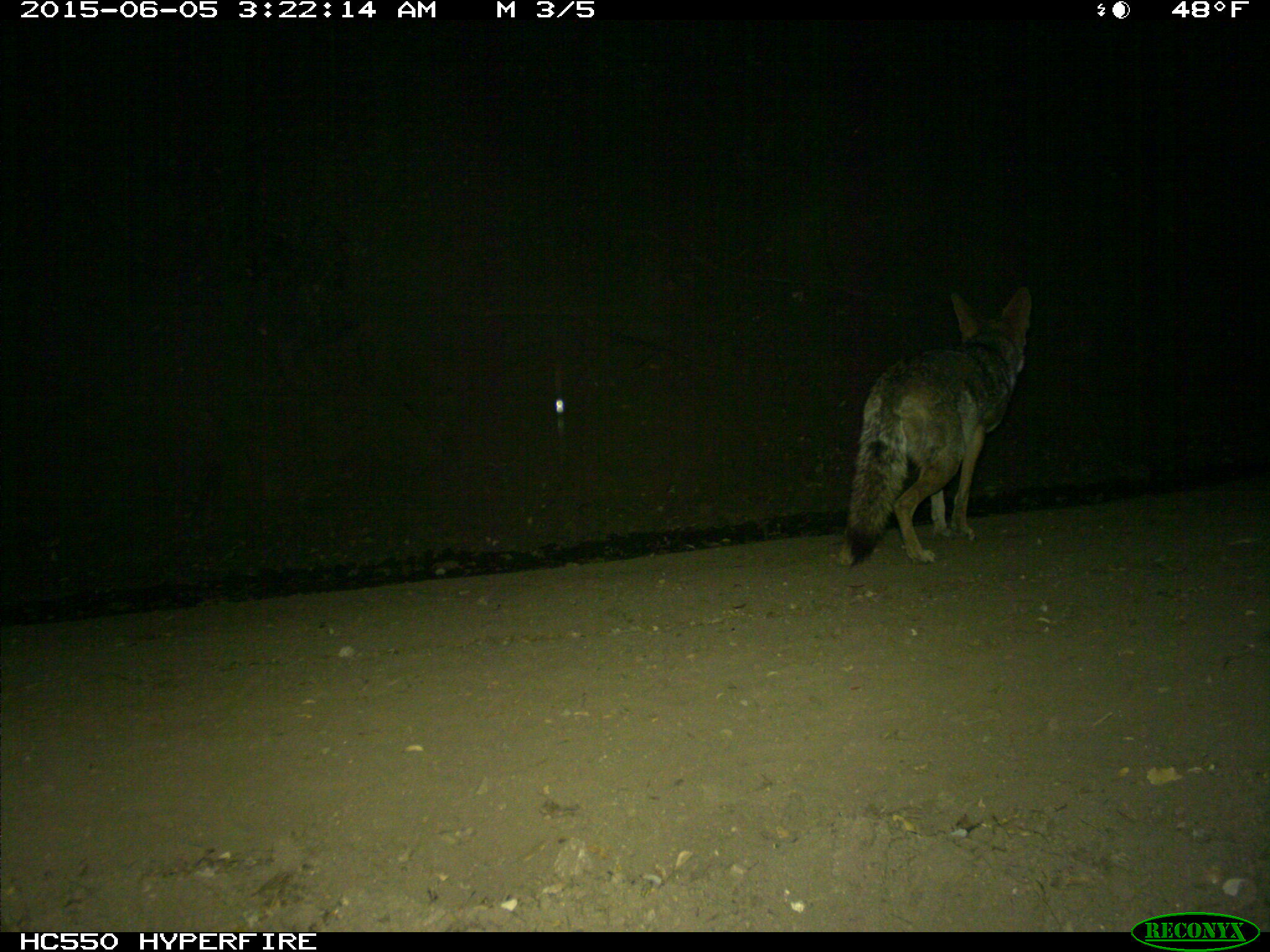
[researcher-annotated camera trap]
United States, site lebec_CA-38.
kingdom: Animalia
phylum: Chordata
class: Mammalia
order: Carnivora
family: Canidae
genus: Canis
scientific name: Canis latrans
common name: coyote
Canis latrans (coyote).